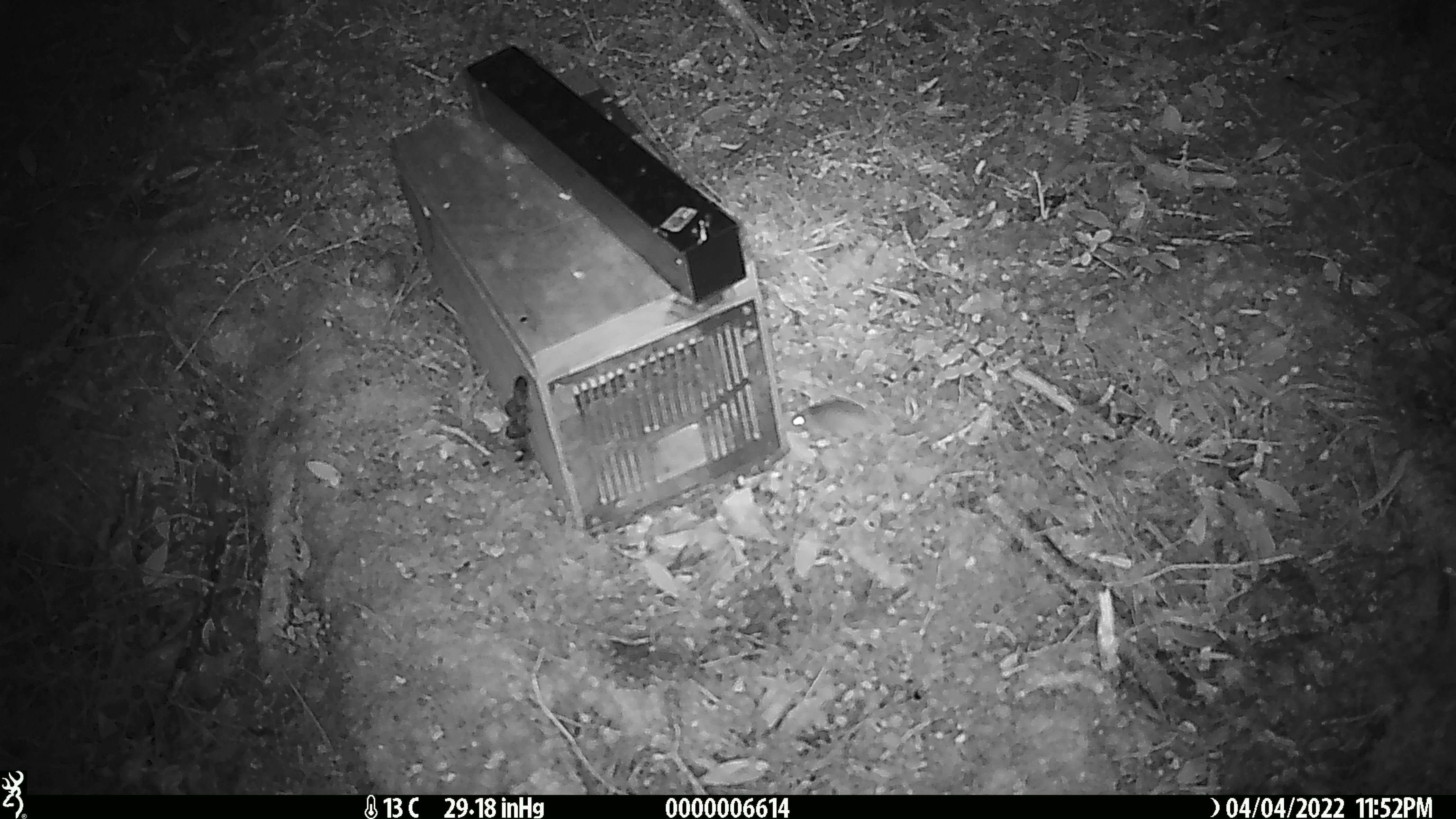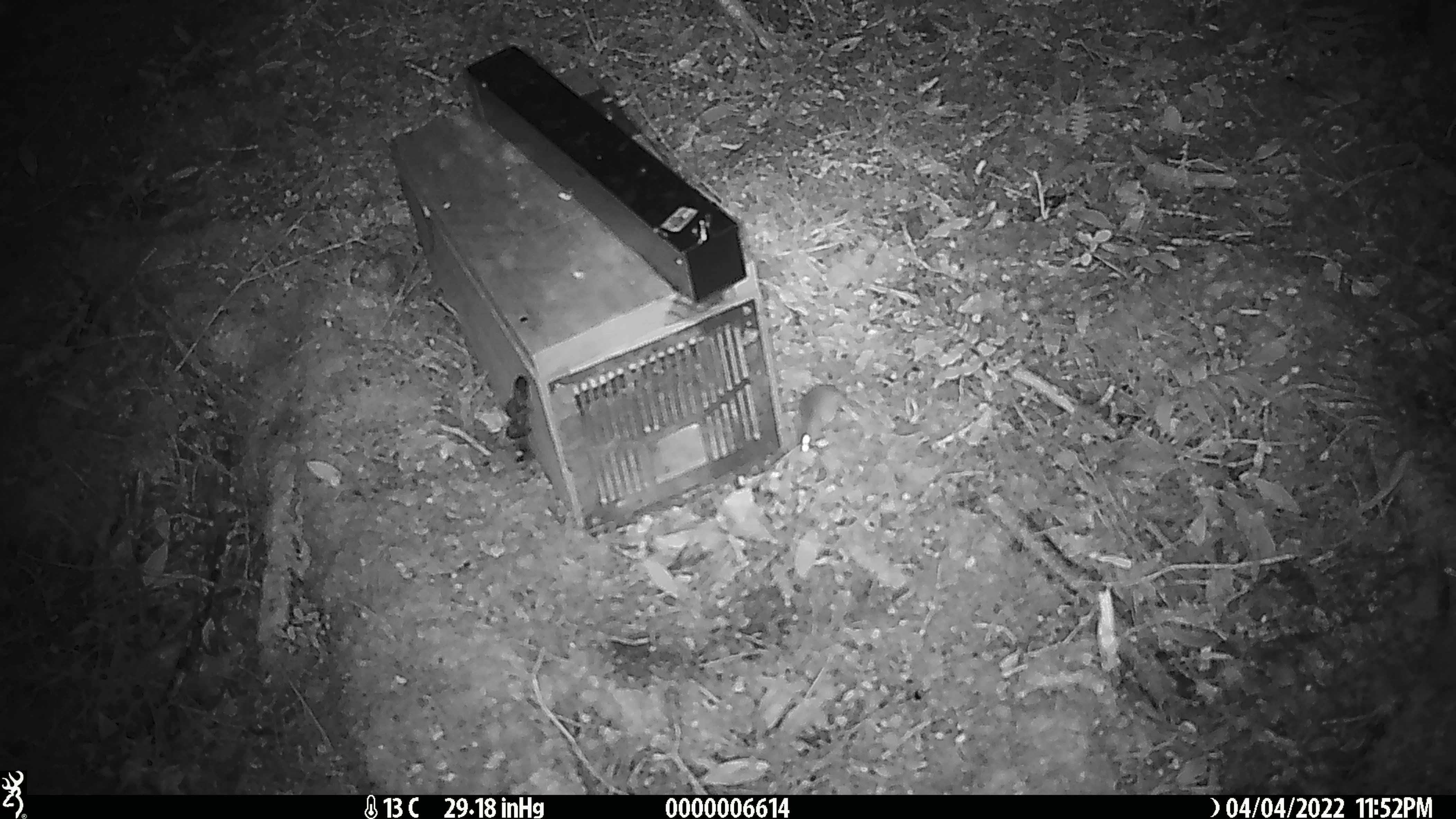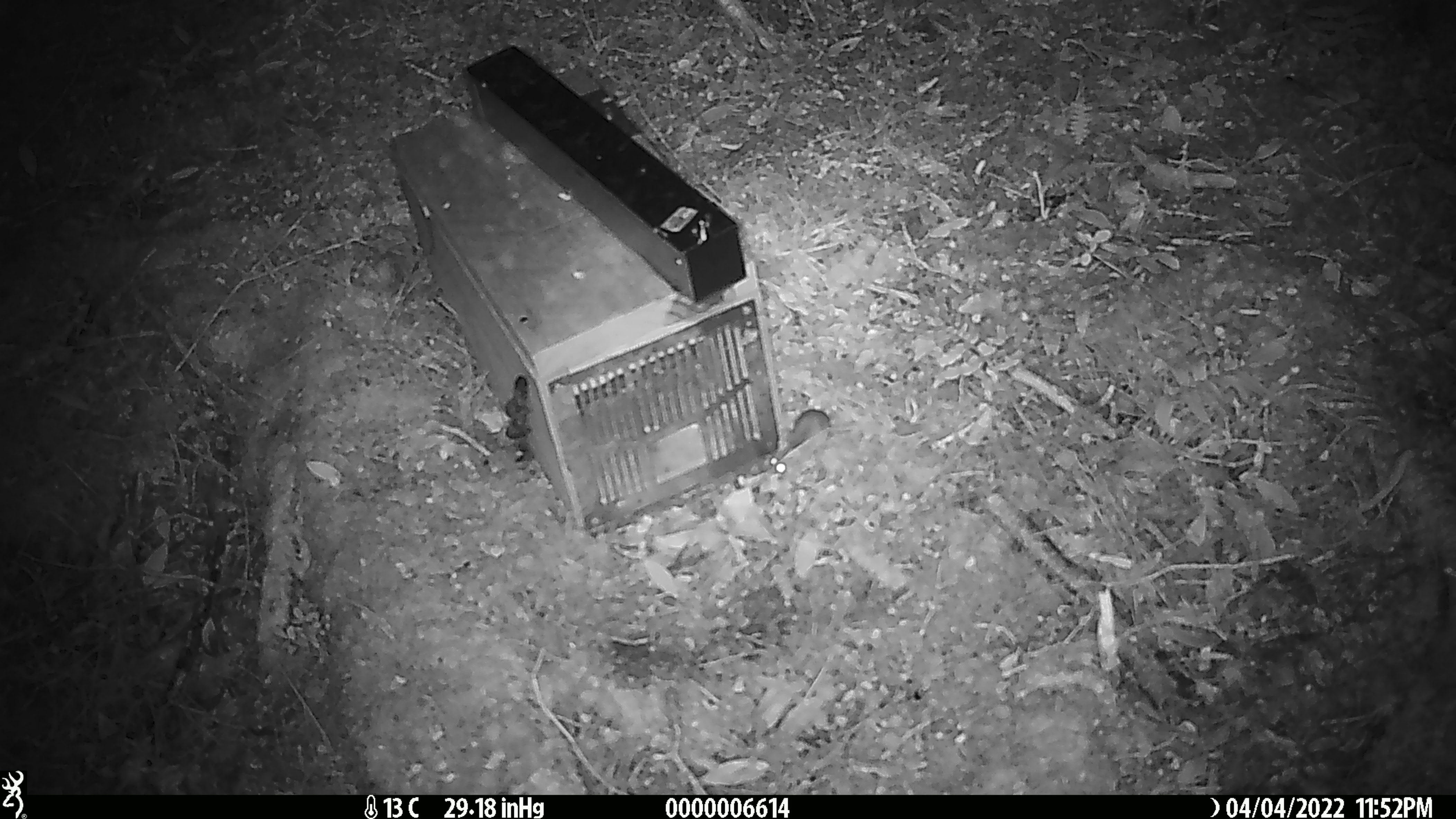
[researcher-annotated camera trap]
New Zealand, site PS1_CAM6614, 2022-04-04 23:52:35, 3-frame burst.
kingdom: Animalia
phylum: Chordata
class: Mammalia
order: Rodentia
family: Muridae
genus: Mus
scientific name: Mus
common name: mouse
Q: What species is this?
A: Mouse (Mus).